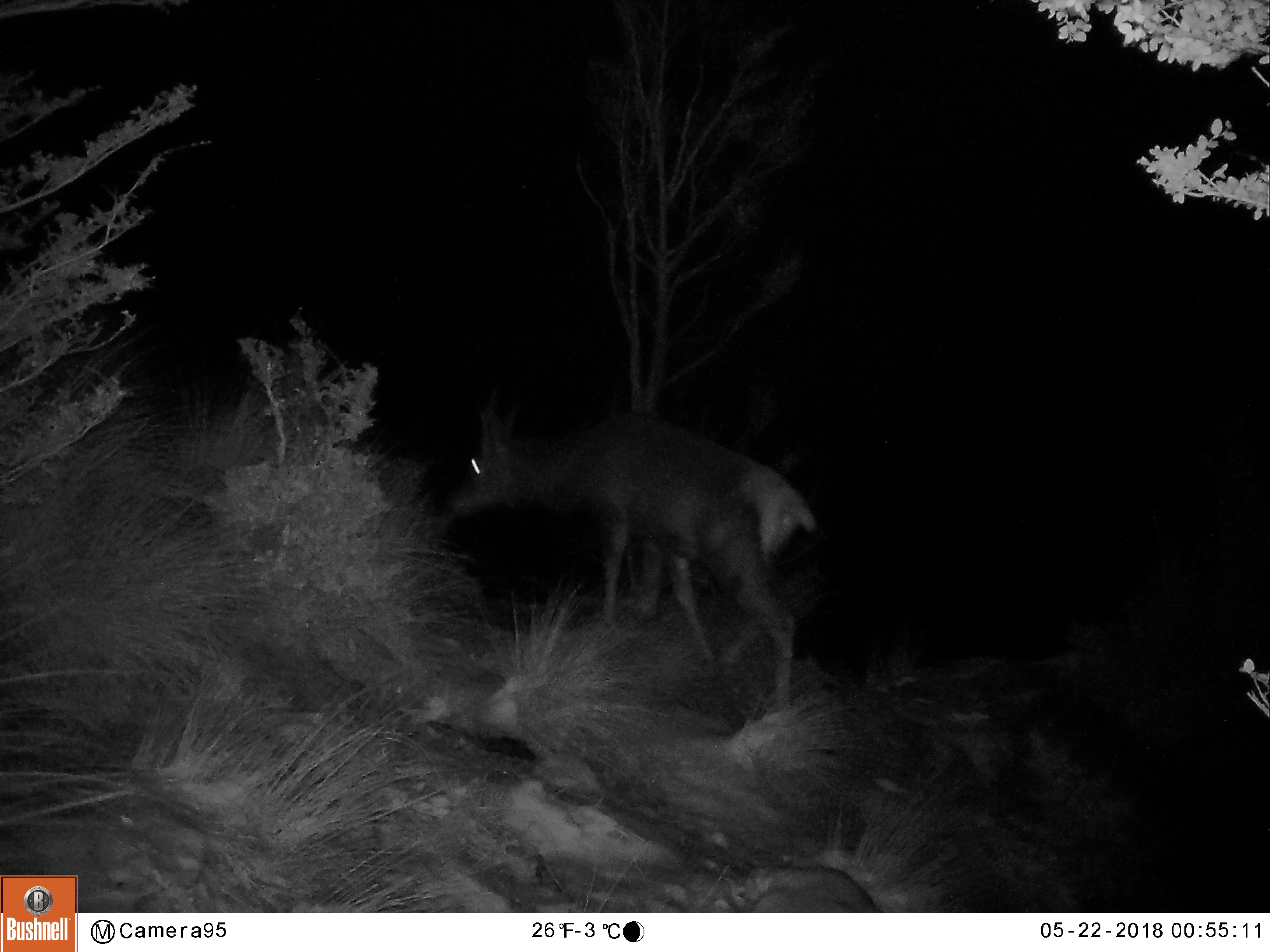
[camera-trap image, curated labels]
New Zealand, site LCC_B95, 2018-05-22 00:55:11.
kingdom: Animalia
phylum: Chordata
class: Mammalia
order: Artiodactyla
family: Cervidae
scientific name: Cervidae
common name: deer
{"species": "deer (Cervidae)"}